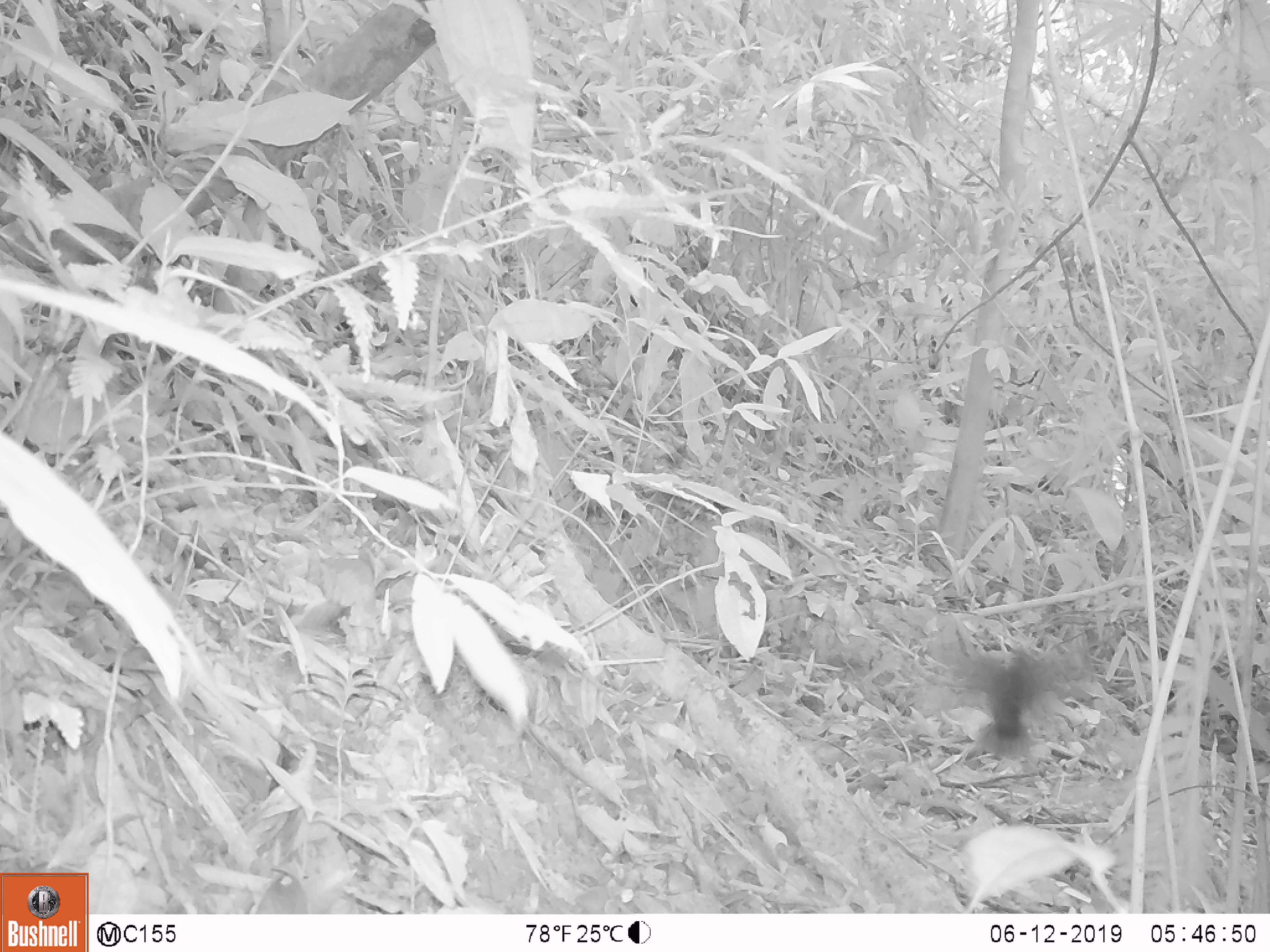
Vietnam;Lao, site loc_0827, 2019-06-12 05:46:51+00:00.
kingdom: Animalia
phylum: Chordata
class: Aves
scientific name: Aves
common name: bird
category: unidentified bird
Unidentified bird (bird) (Aves). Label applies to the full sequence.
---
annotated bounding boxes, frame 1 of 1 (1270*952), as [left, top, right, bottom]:
unidentified bird: [939, 638, 1075, 756]